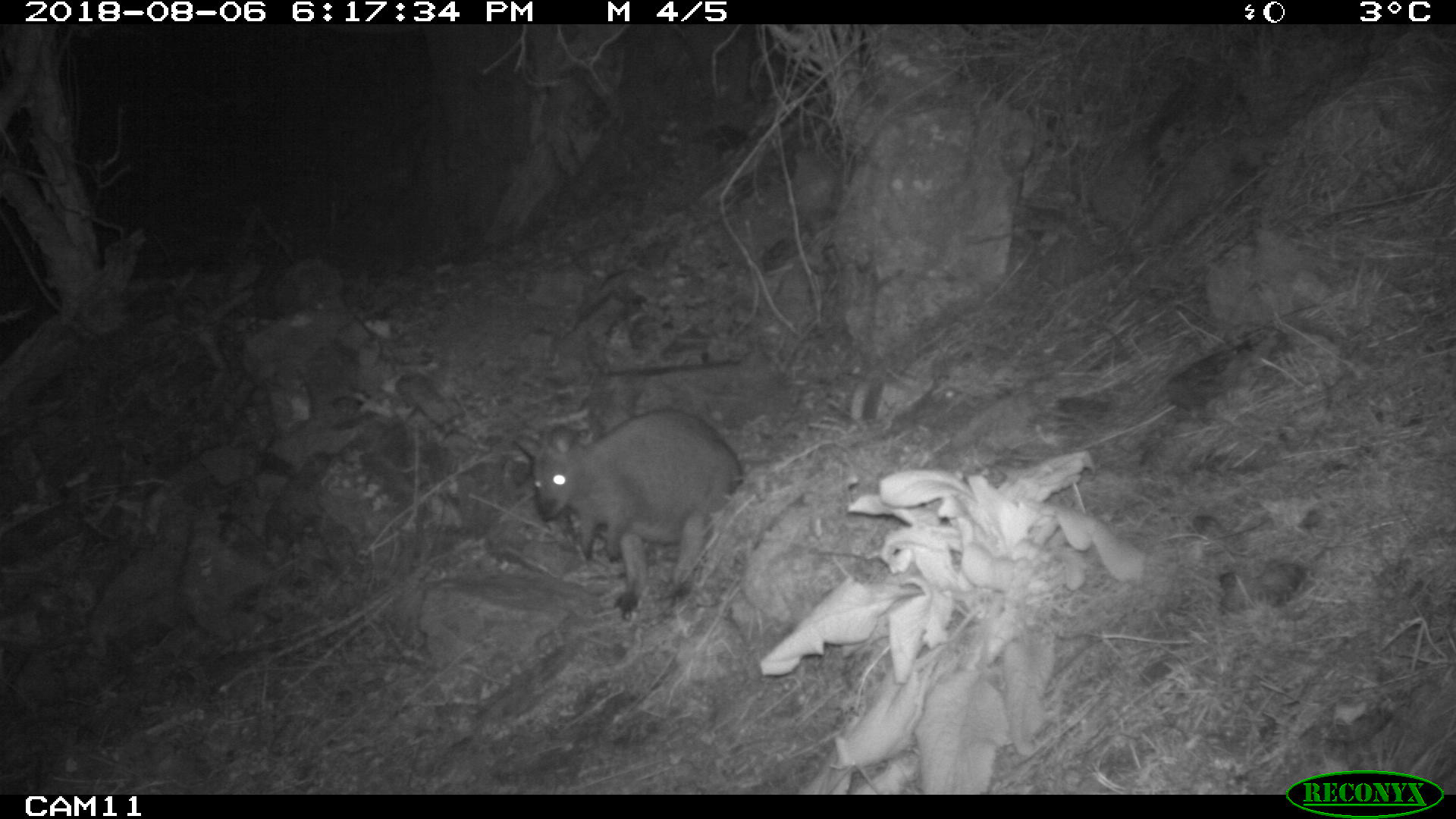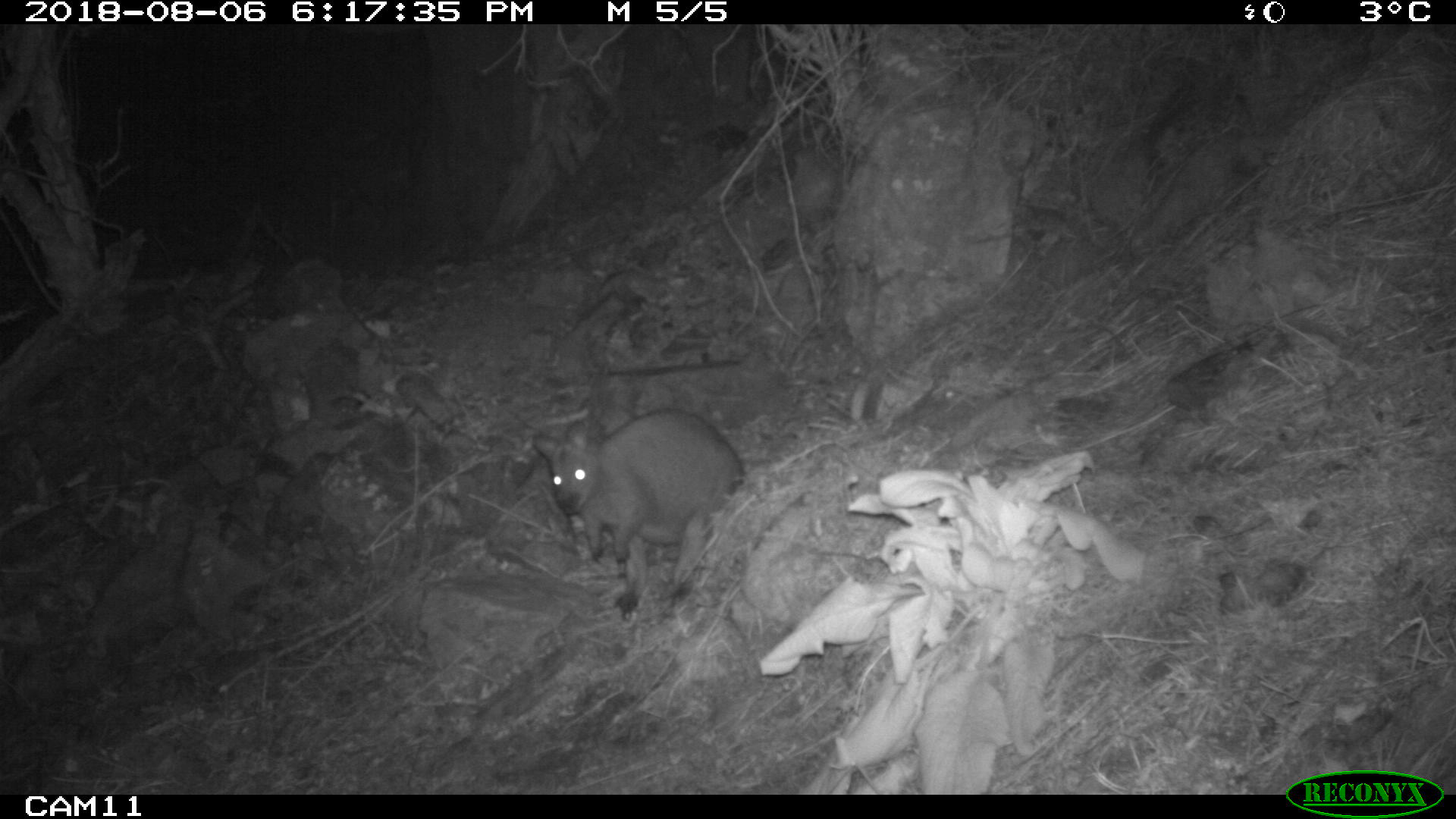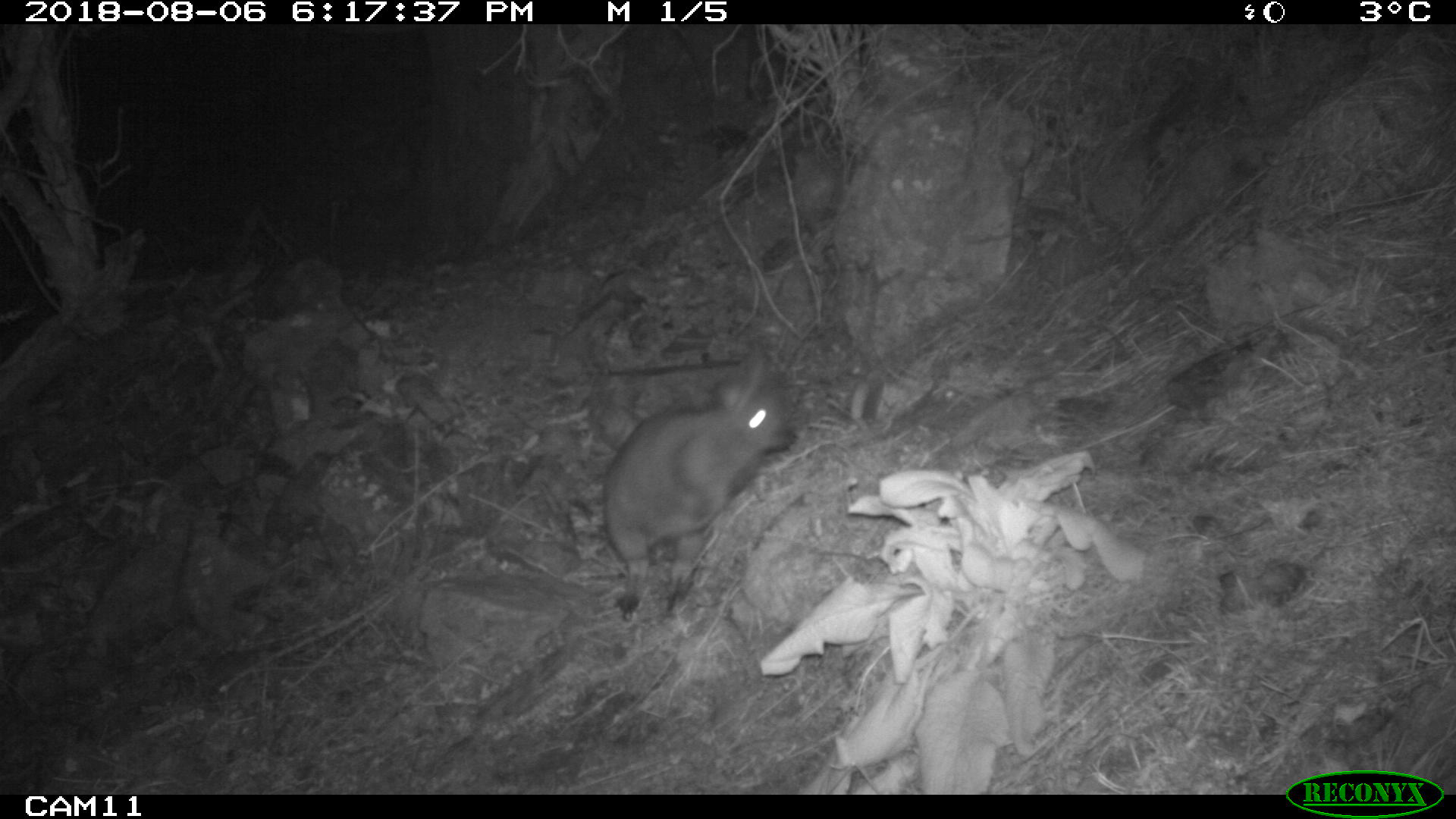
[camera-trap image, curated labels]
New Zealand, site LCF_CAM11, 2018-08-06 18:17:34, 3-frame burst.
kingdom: Animalia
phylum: Chordata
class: Mammalia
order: Diprotodontia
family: Macropodidae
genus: Notamacropus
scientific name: Notamacropus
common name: wallaby